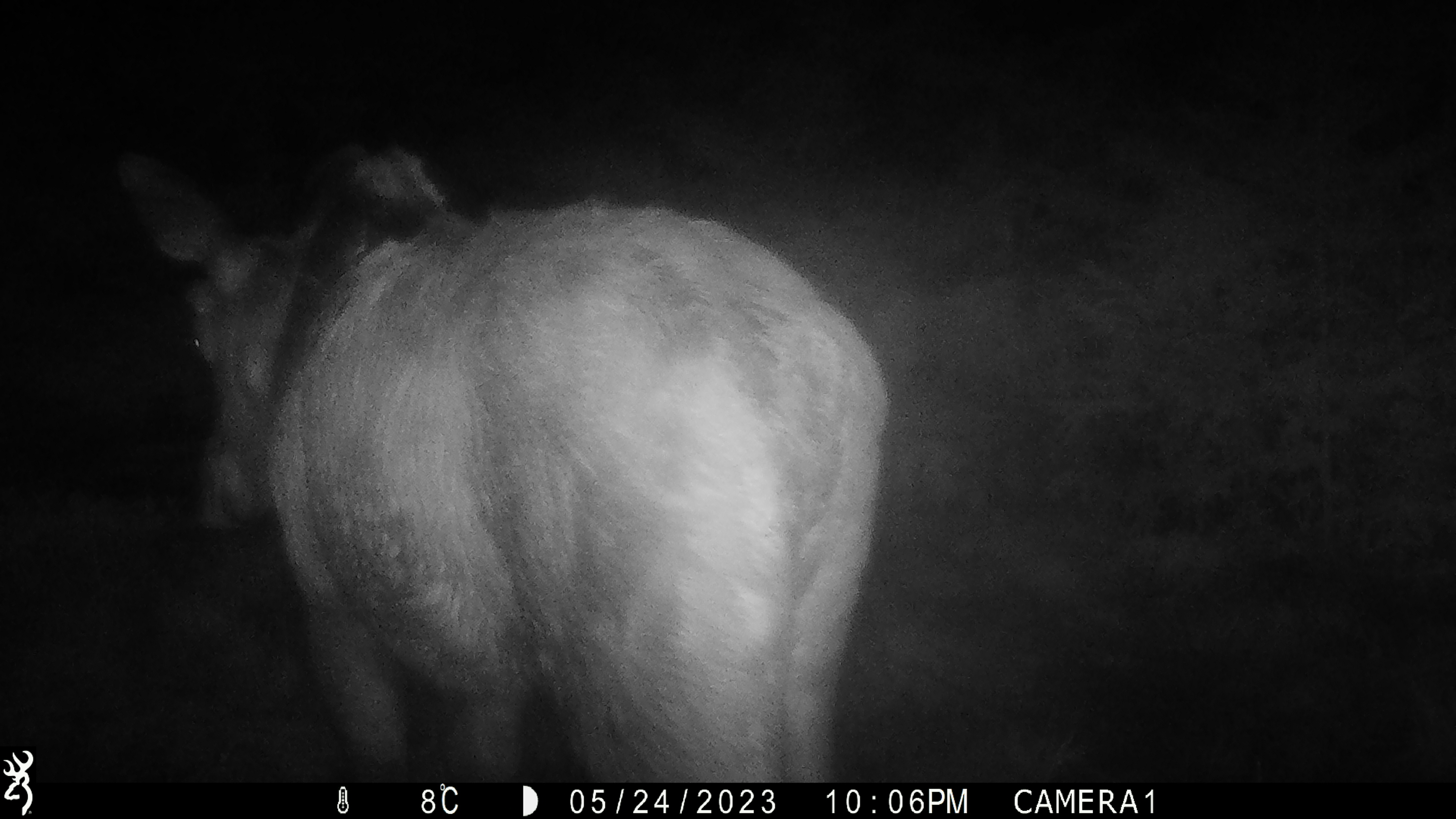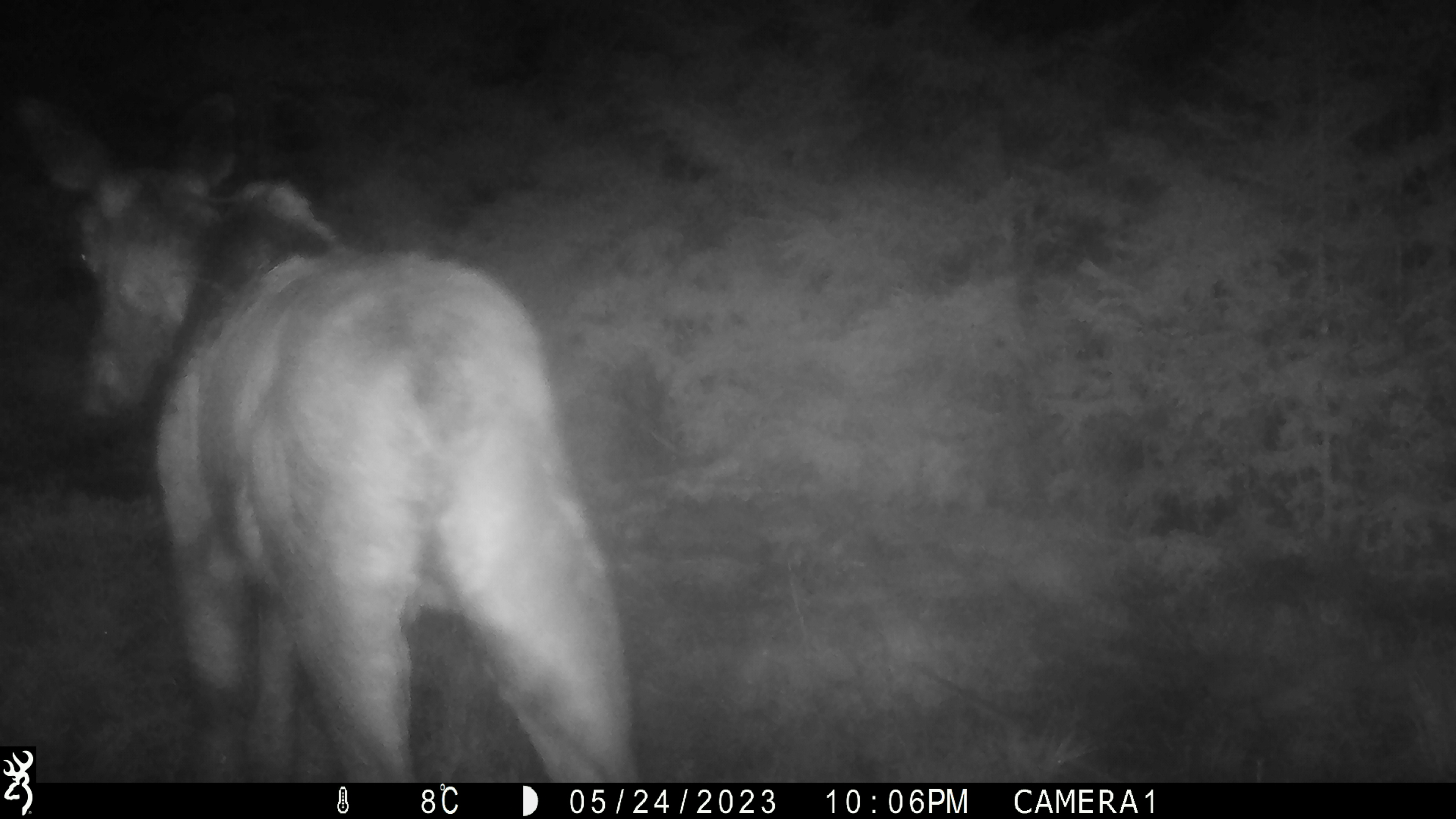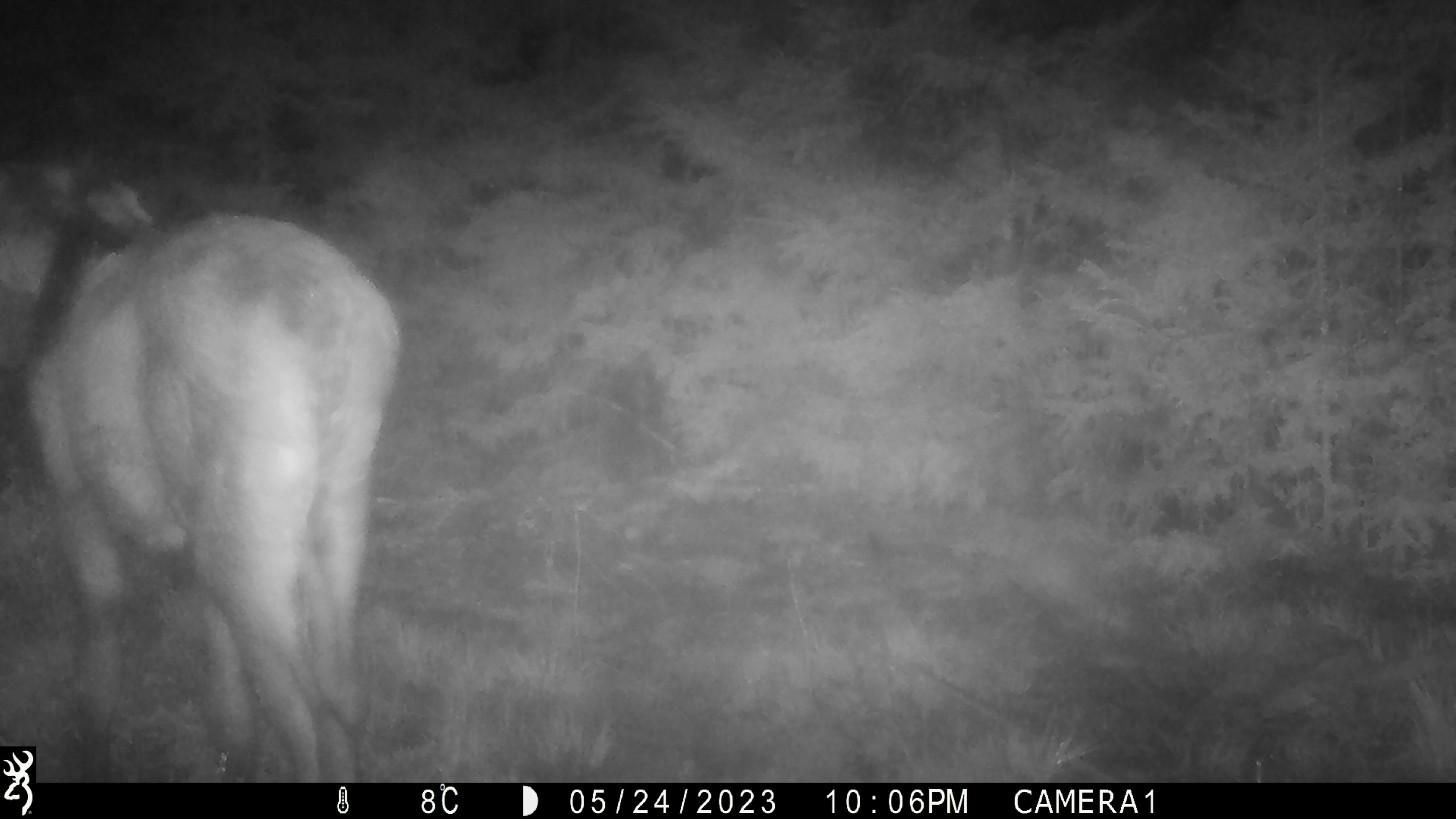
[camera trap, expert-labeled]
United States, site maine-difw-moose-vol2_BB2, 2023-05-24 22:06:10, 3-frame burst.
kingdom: Animalia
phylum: Chordata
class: Mammalia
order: Artiodactyla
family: Cervidae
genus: Alces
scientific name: Alces alces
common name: moose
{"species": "moose (Alces alces)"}